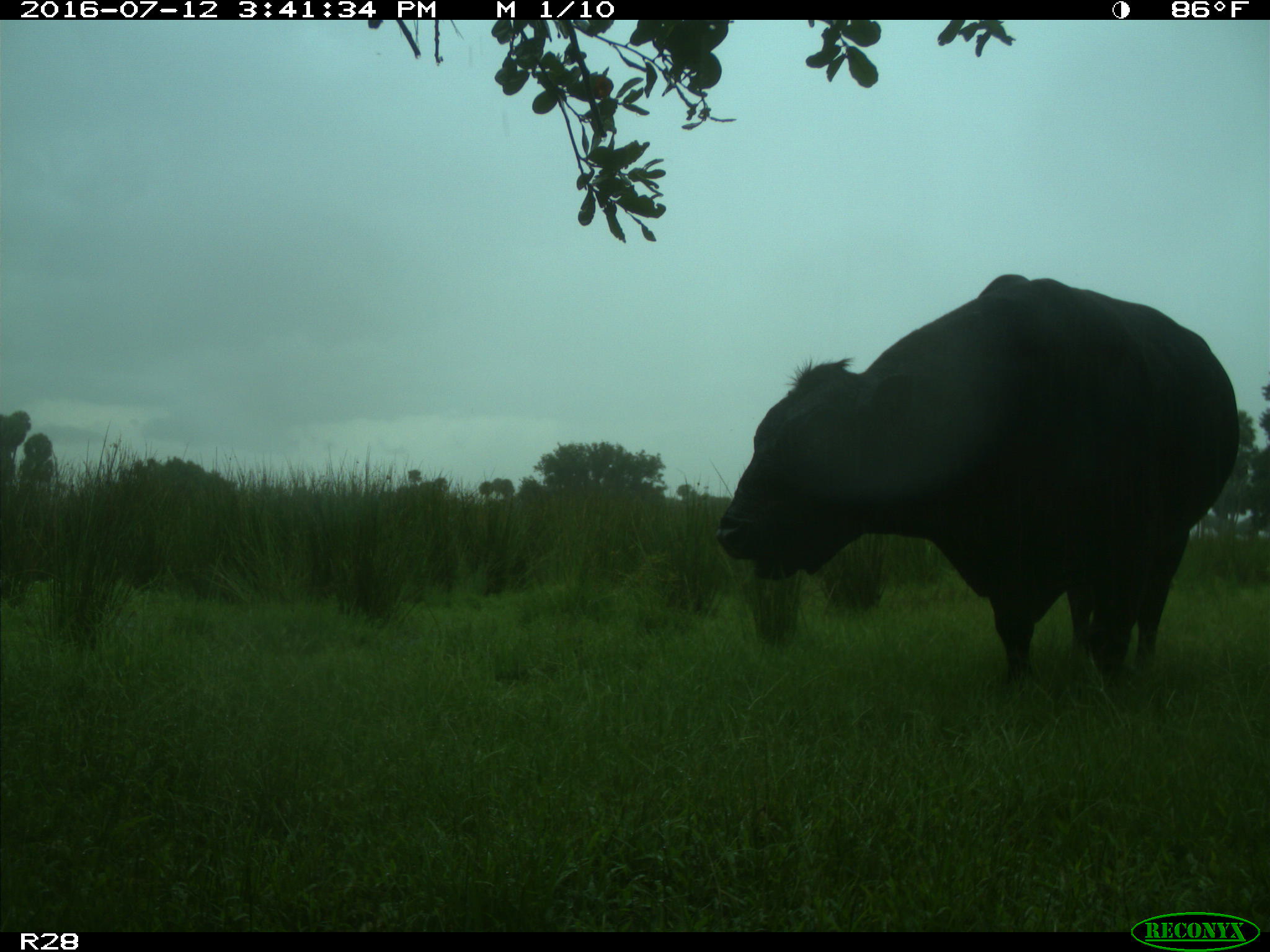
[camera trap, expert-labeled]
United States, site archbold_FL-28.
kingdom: Animalia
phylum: Chordata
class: Mammalia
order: Artiodactyla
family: Bovidae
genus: Bos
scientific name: Bos taurus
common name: domestic cow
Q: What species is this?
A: Bos taurus (domestic cow).